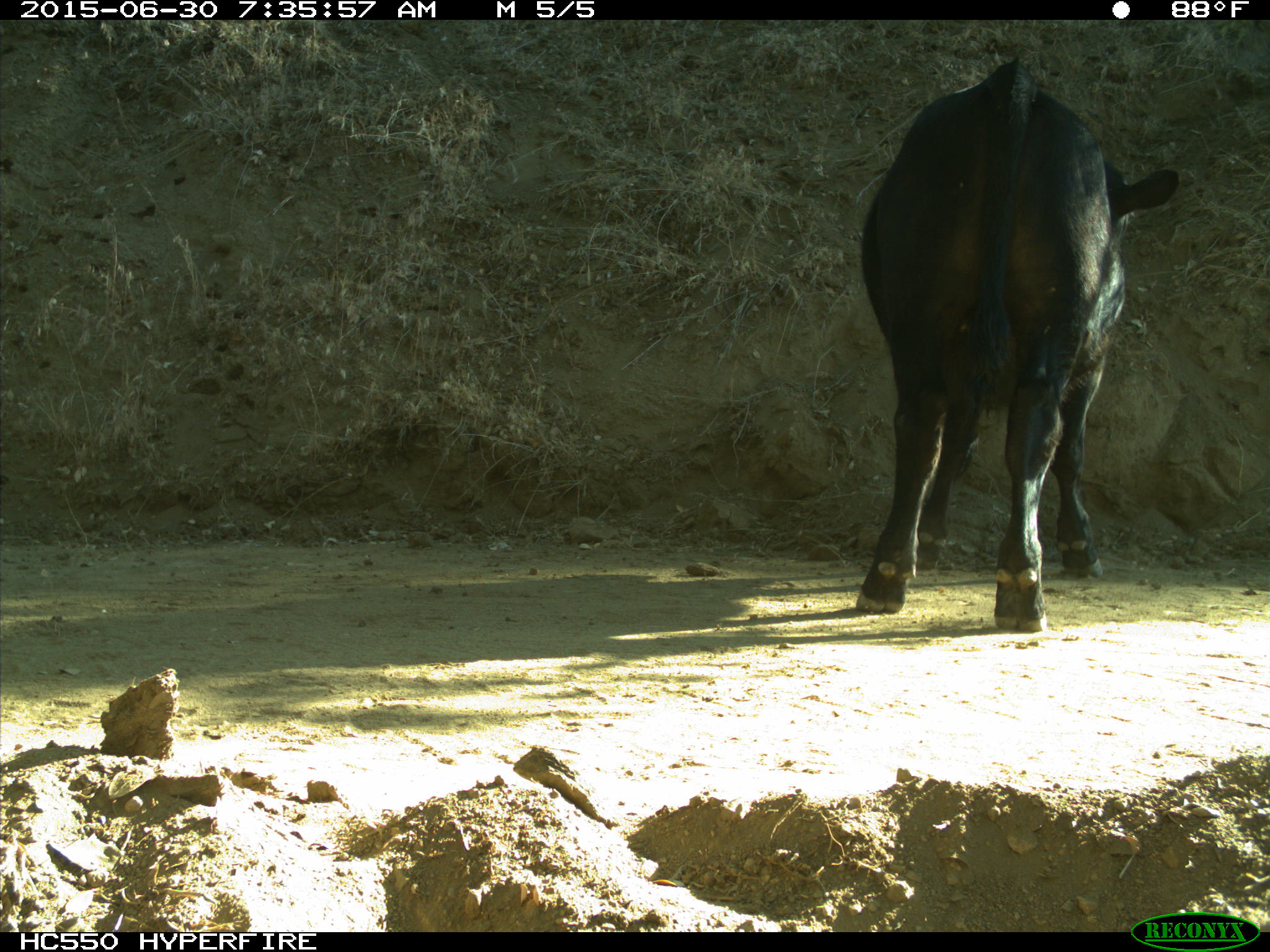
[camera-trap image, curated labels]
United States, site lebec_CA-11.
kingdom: Animalia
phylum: Chordata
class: Mammalia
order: Artiodactyla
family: Bovidae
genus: Bos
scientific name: Bos taurus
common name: domestic cow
Bos taurus (domestic cow).